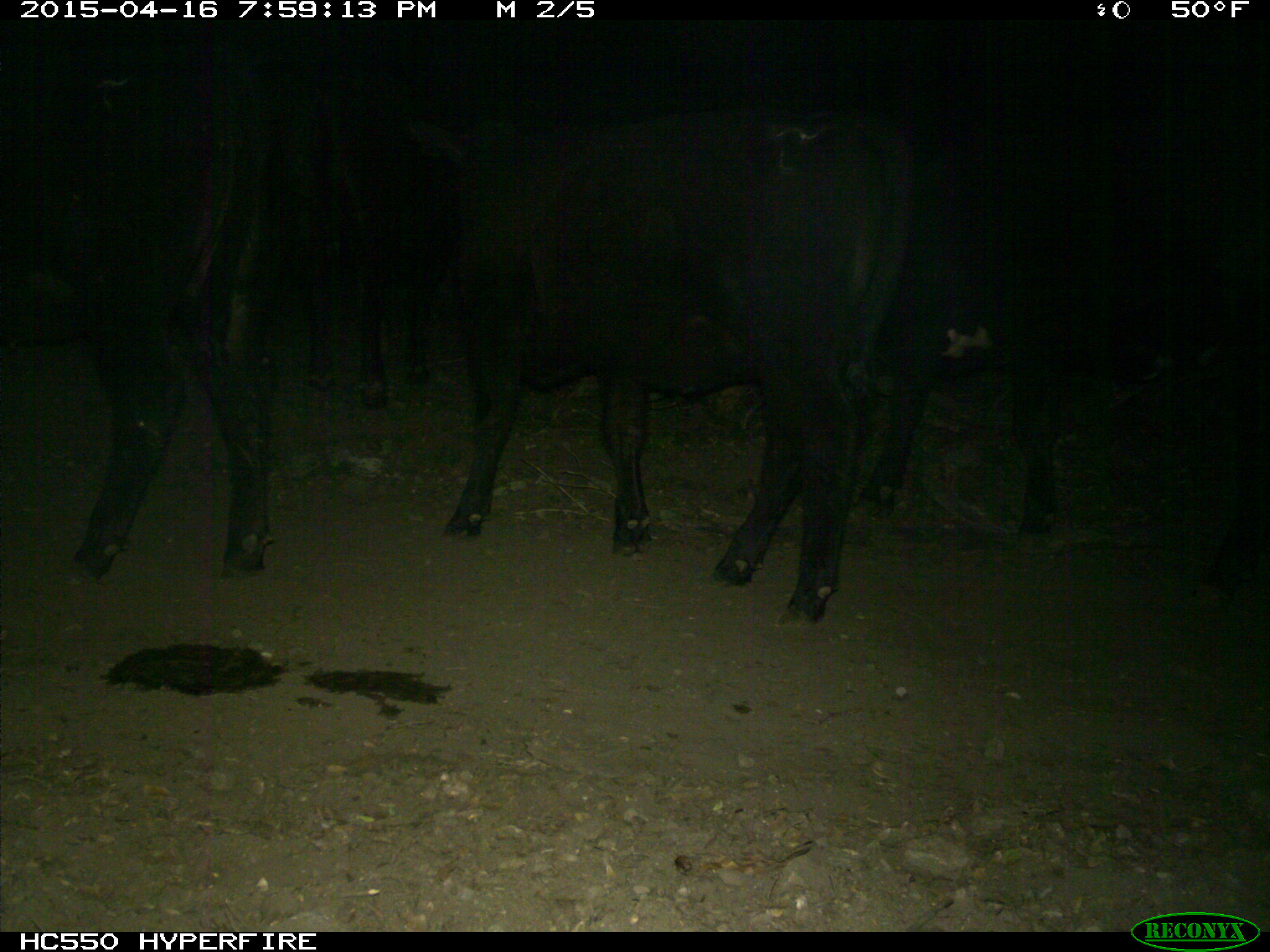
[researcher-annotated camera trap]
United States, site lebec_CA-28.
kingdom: Animalia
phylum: Chordata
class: Mammalia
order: Artiodactyla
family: Bovidae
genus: Bos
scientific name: Bos taurus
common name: domestic cow